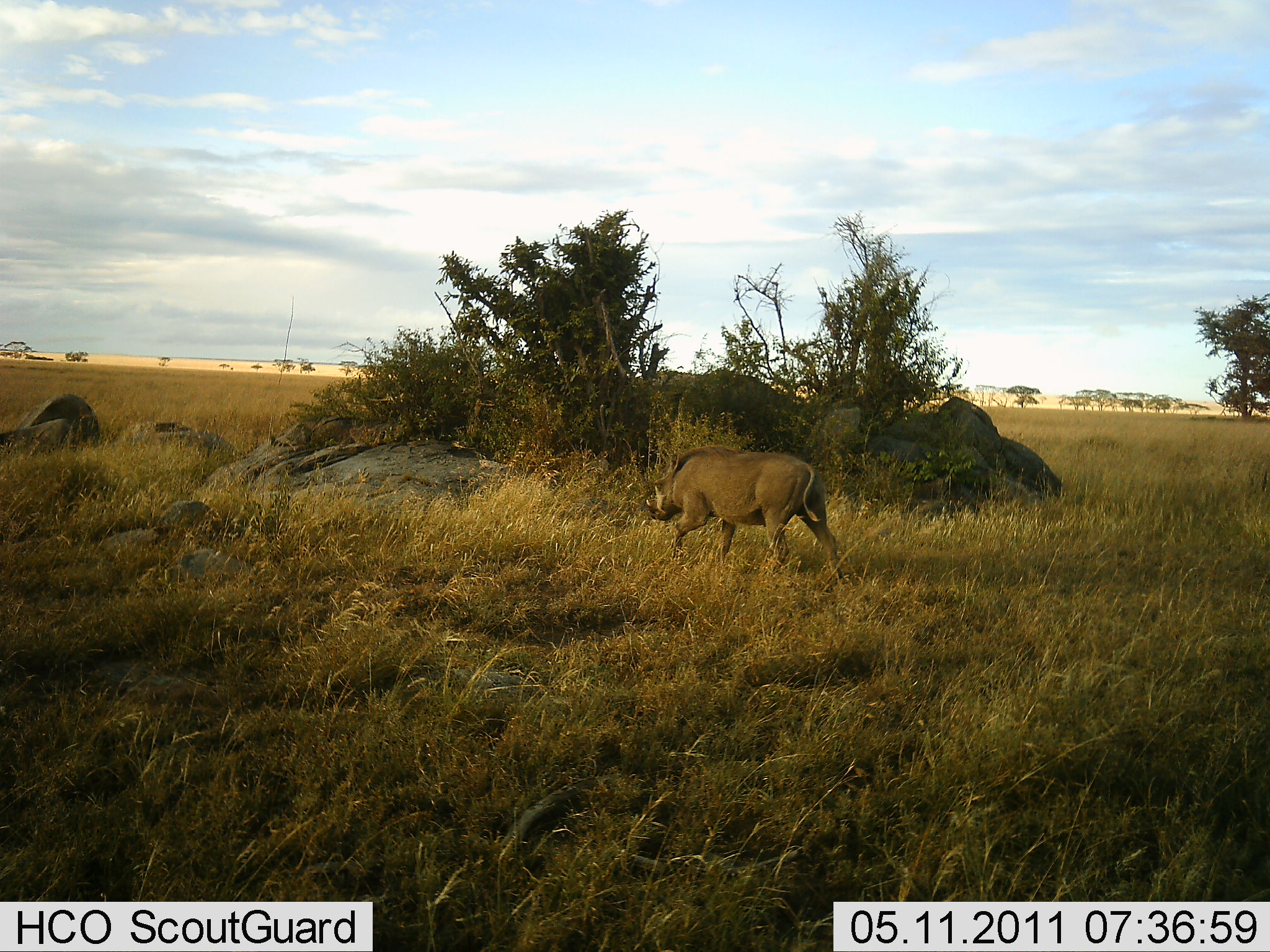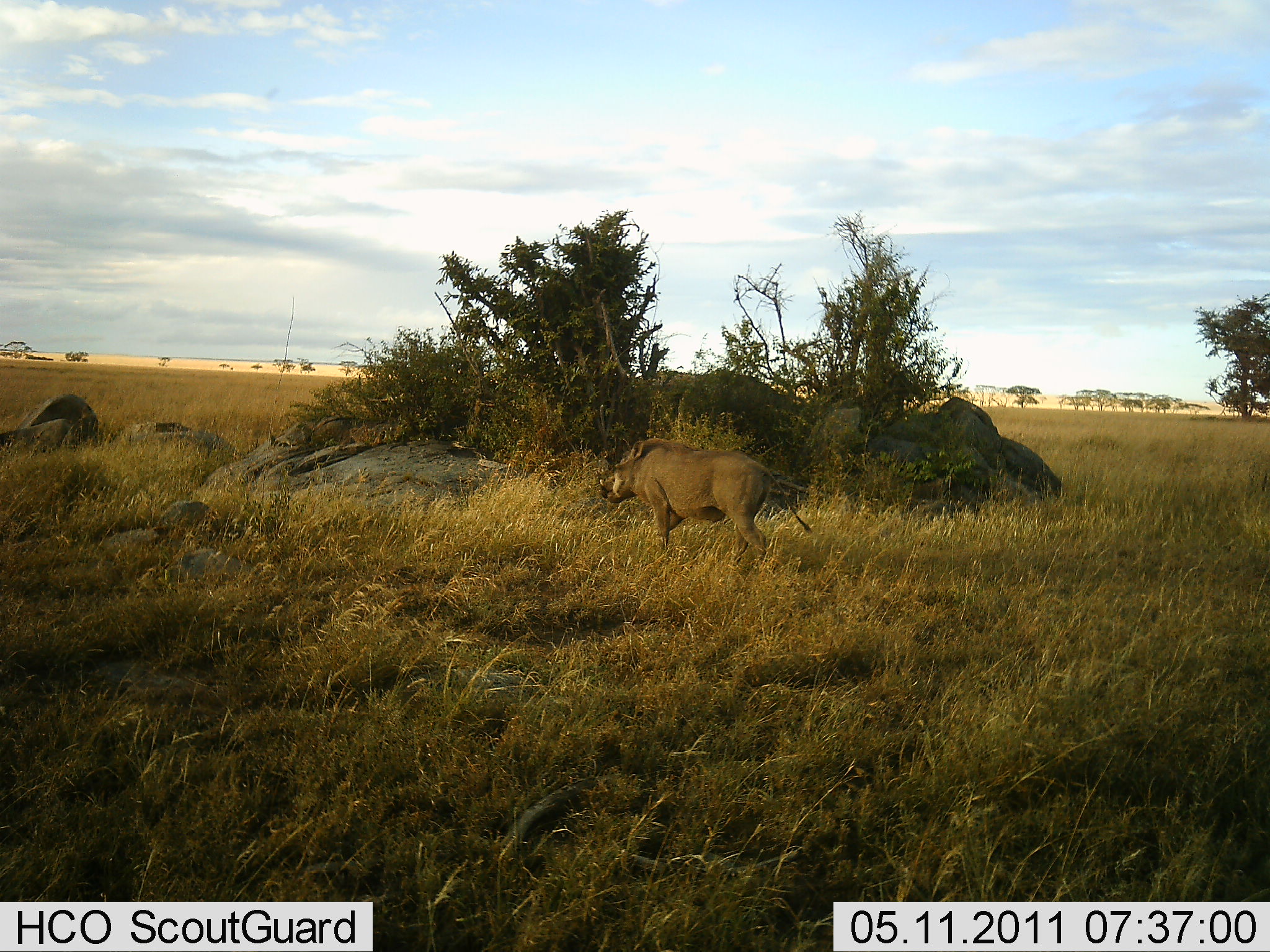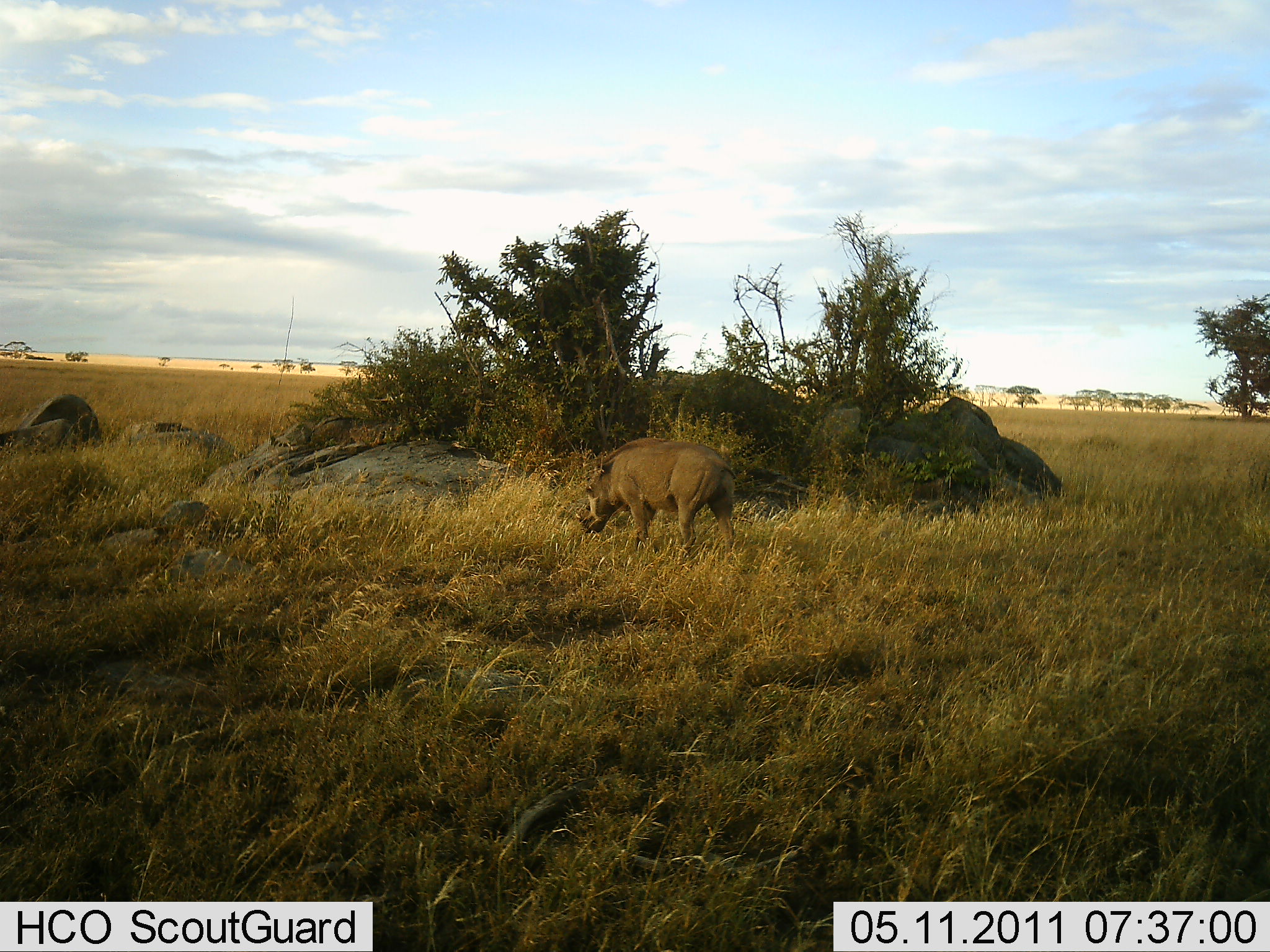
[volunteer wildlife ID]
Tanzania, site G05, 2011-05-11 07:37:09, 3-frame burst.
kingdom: Animalia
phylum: Chordata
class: Mammalia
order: Artiodactyla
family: Suidae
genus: Phacochoerus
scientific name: Phacochoerus africanus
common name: warthog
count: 1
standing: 0%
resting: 0%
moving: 92%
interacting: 0%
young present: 0%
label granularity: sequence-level